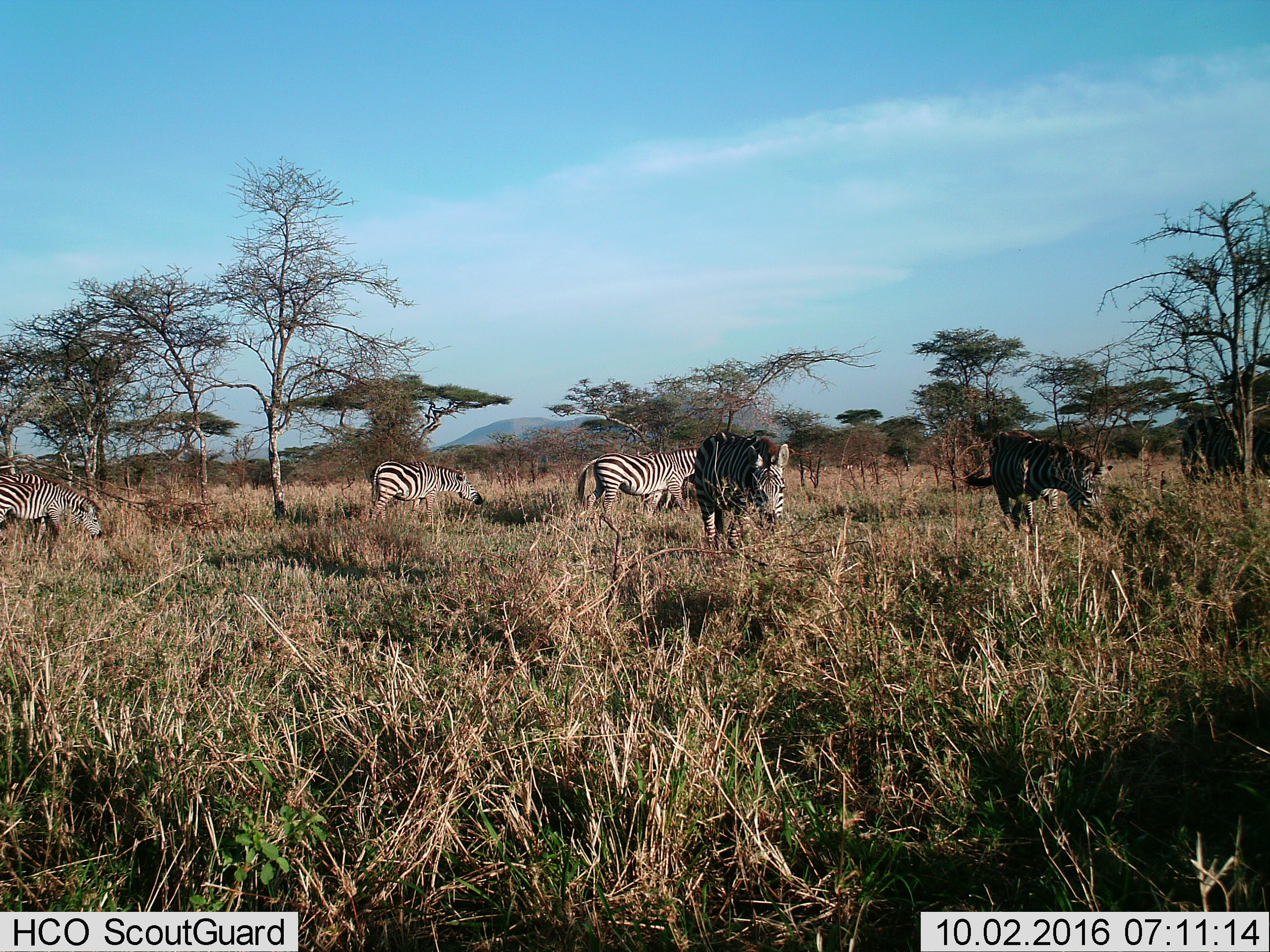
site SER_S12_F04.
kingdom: Animalia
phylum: Chordata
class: Mammalia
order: Perissodactyla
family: Equidae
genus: Equus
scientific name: Equus quagga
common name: plains zebra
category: zebraplains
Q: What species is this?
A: Zebraplains (plains zebra) (Equus quagga).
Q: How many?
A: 5.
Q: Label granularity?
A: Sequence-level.